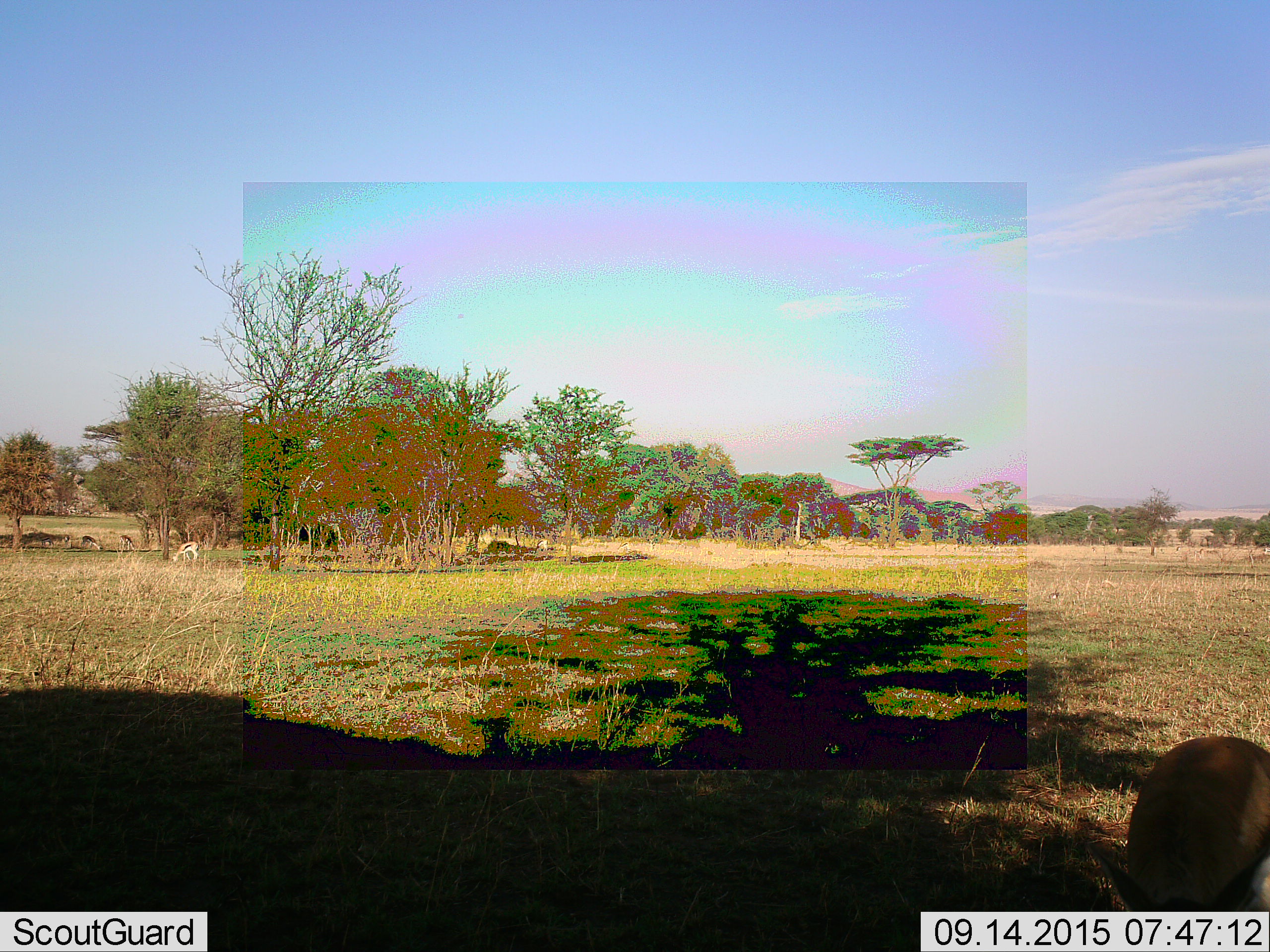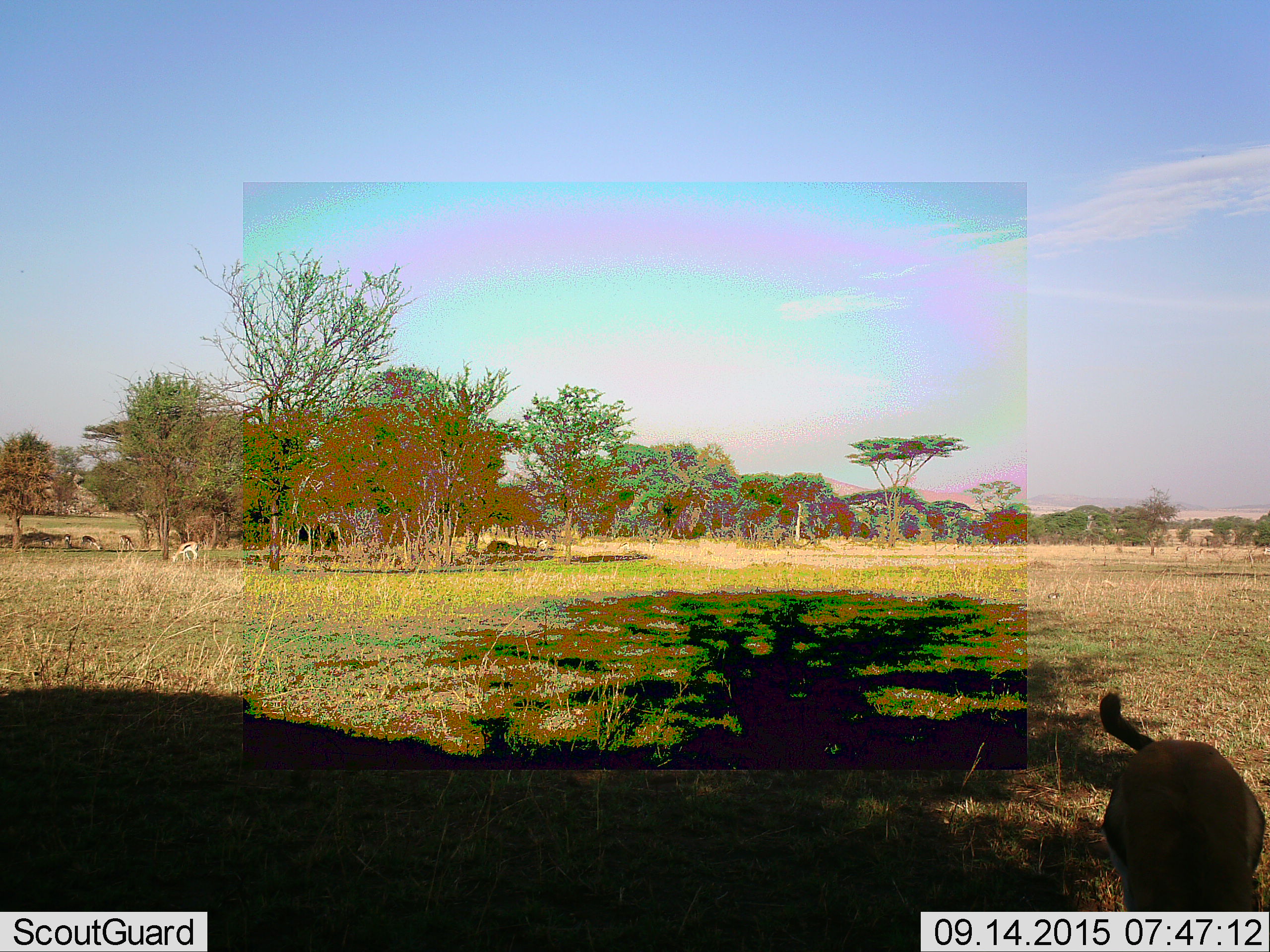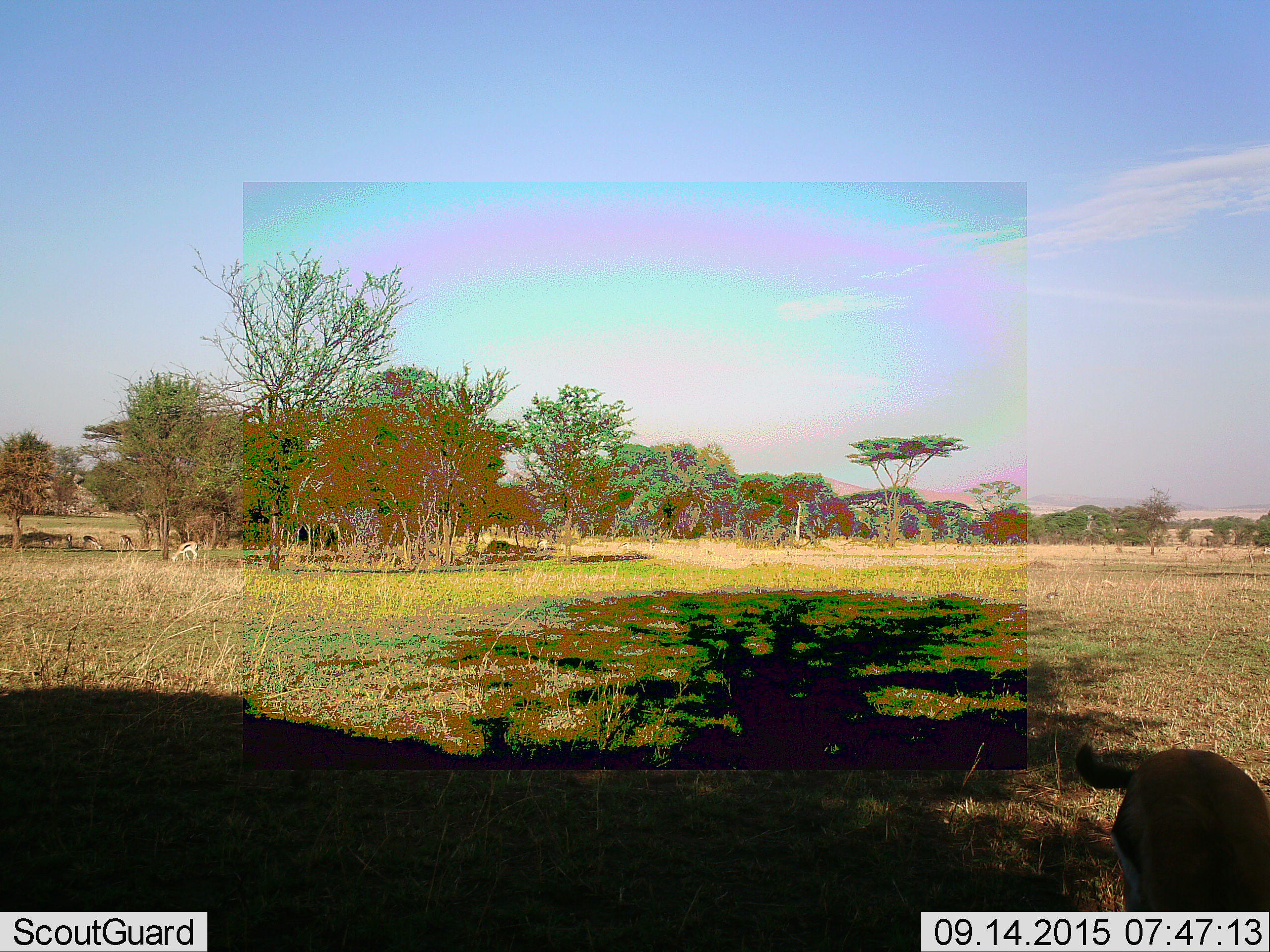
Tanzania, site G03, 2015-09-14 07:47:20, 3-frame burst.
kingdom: Animalia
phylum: Chordata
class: Mammalia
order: Artiodactyla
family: Bovidae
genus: Eudorcas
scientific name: Eudorcas thomsonii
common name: thomson's gazelle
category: gazellethomsons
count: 5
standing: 33%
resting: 0%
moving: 33%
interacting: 0%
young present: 0%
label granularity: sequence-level